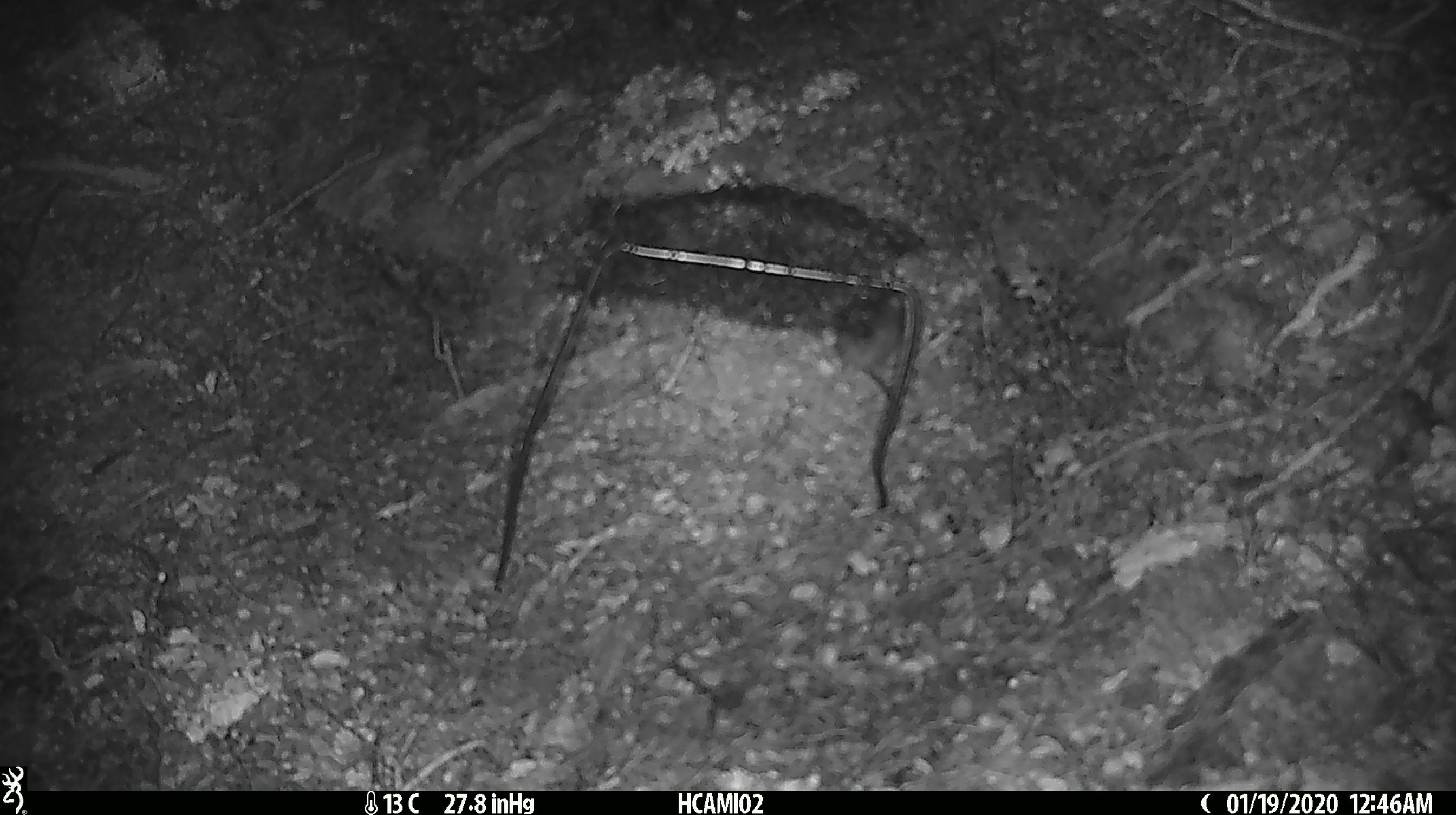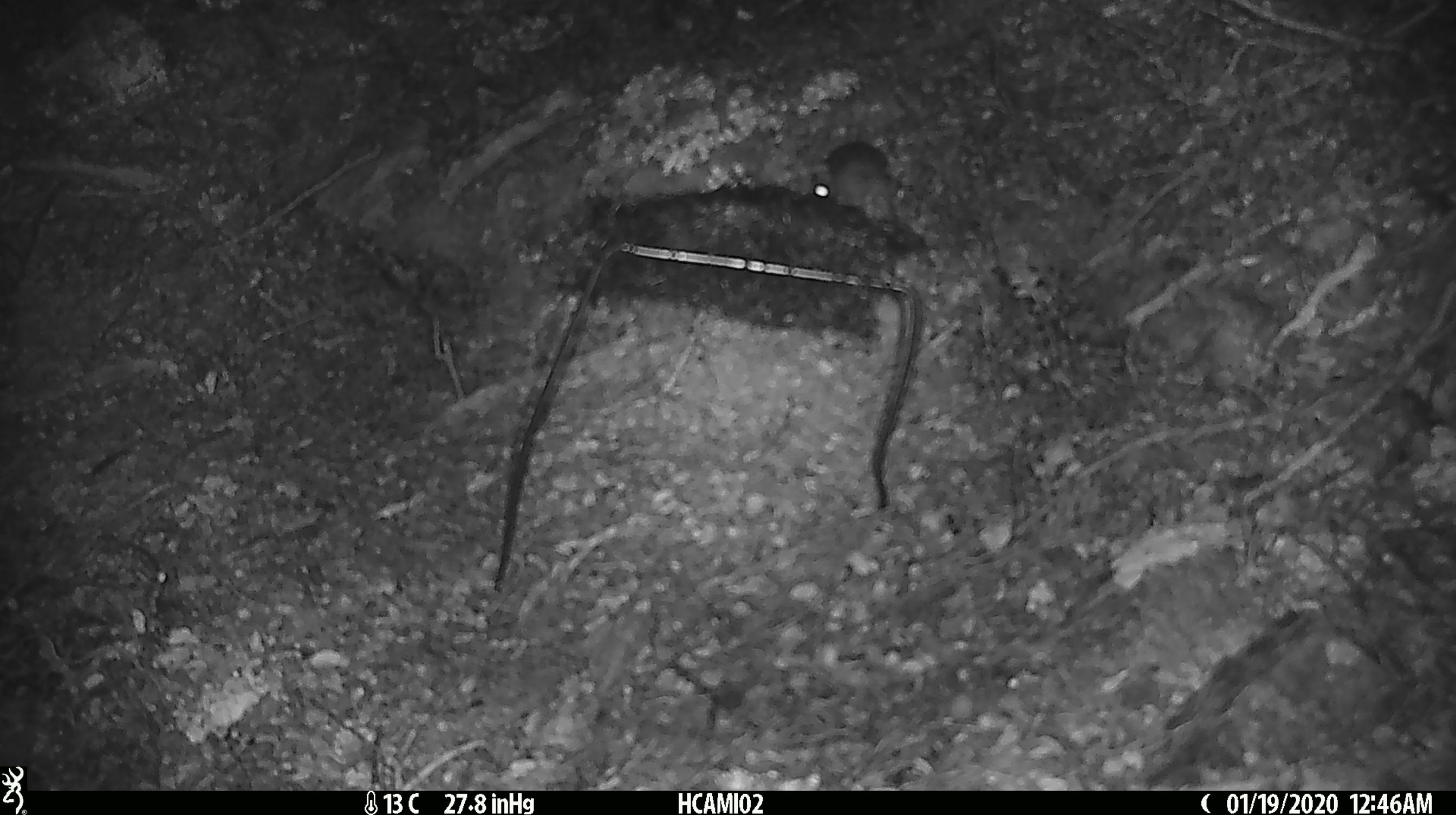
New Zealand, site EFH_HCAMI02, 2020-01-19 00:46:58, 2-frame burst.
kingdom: Animalia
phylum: Chordata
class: Mammalia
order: Rodentia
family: Muridae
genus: Mus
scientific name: Mus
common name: mouse